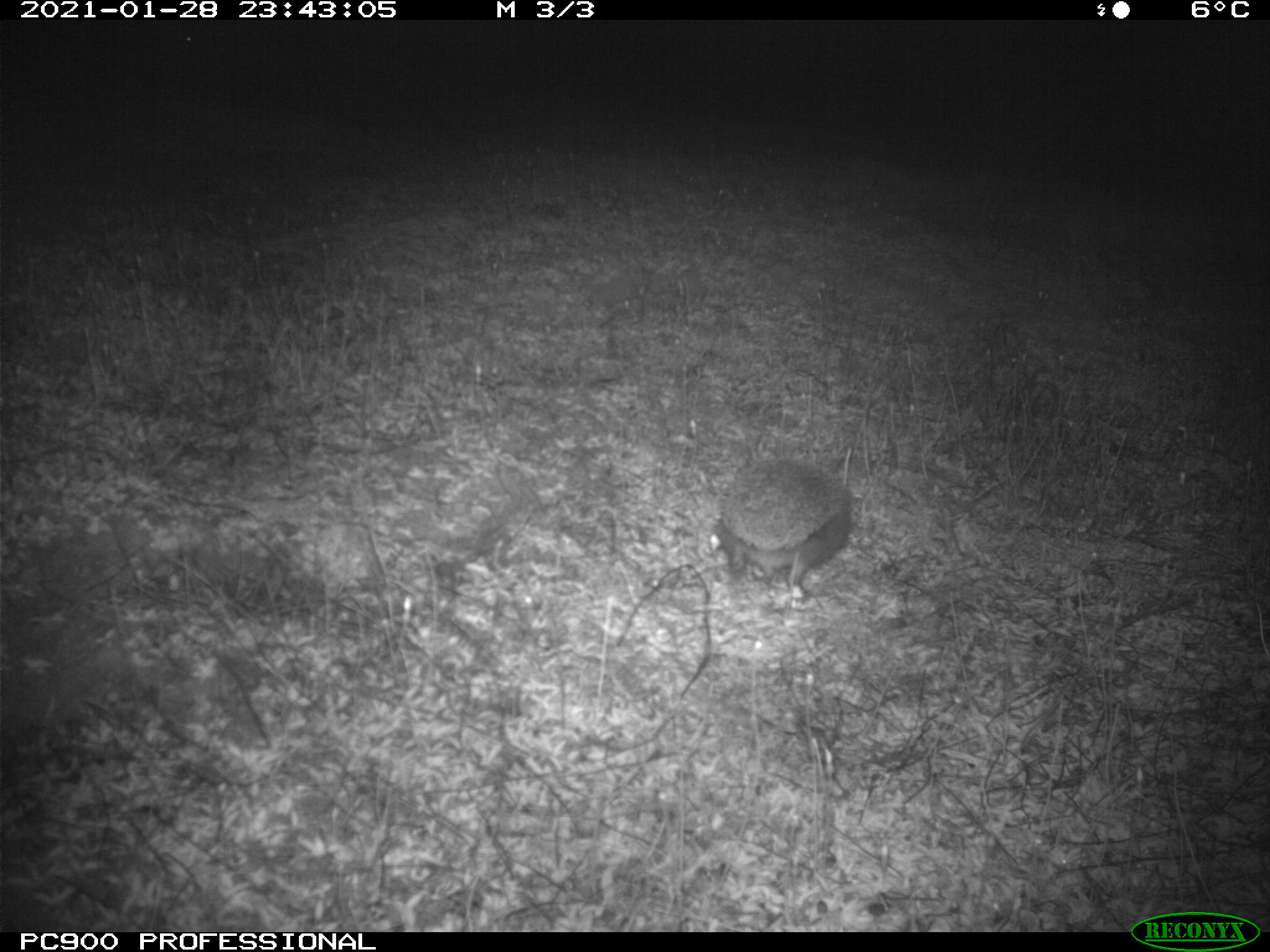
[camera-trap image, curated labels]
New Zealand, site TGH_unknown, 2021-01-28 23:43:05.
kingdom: Animalia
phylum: Chordata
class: Mammalia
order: Eulipotyphla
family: Erinaceidae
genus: Erinaceus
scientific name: Erinaceus europaeus europaeus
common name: european hedgehog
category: hedgehog